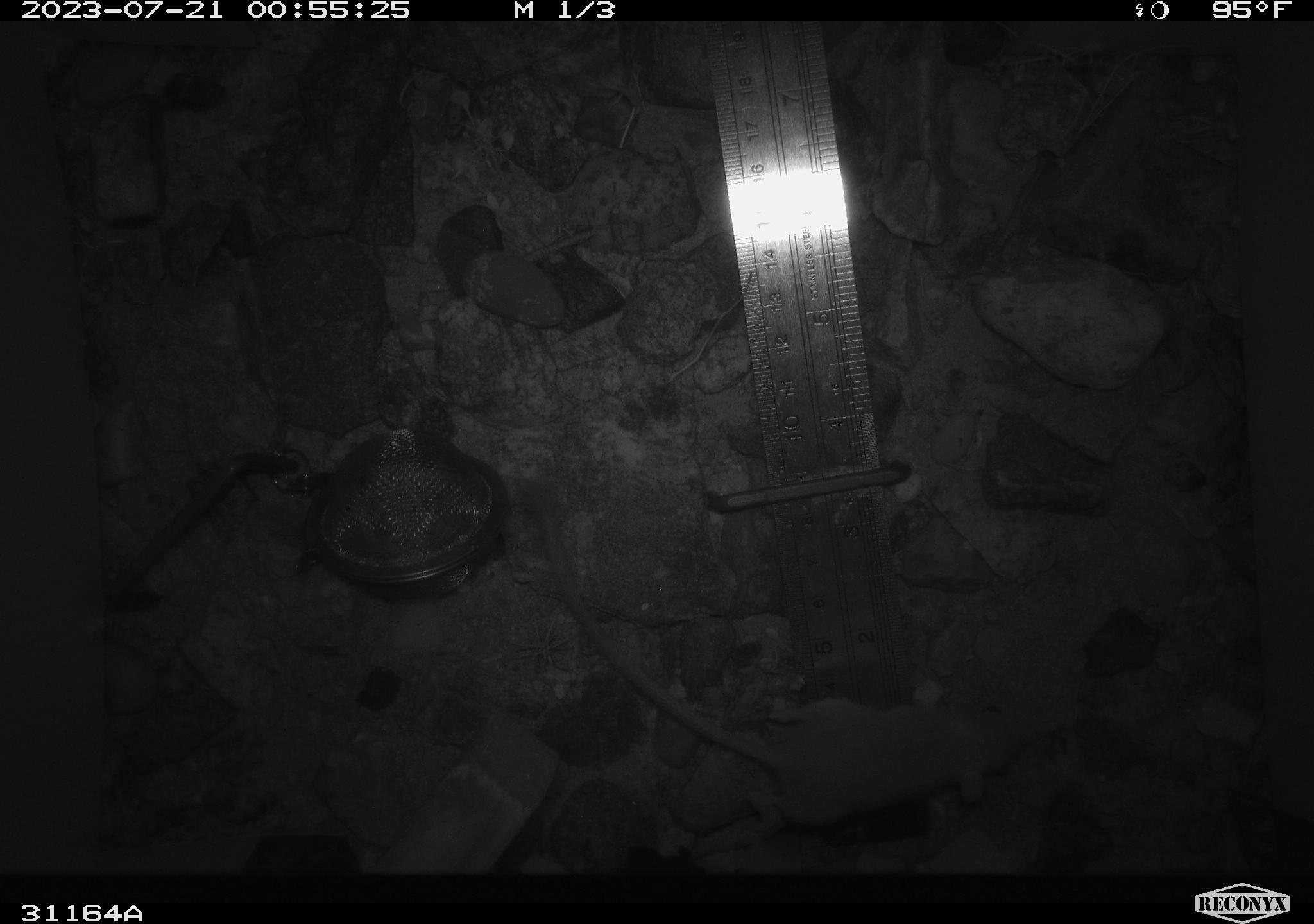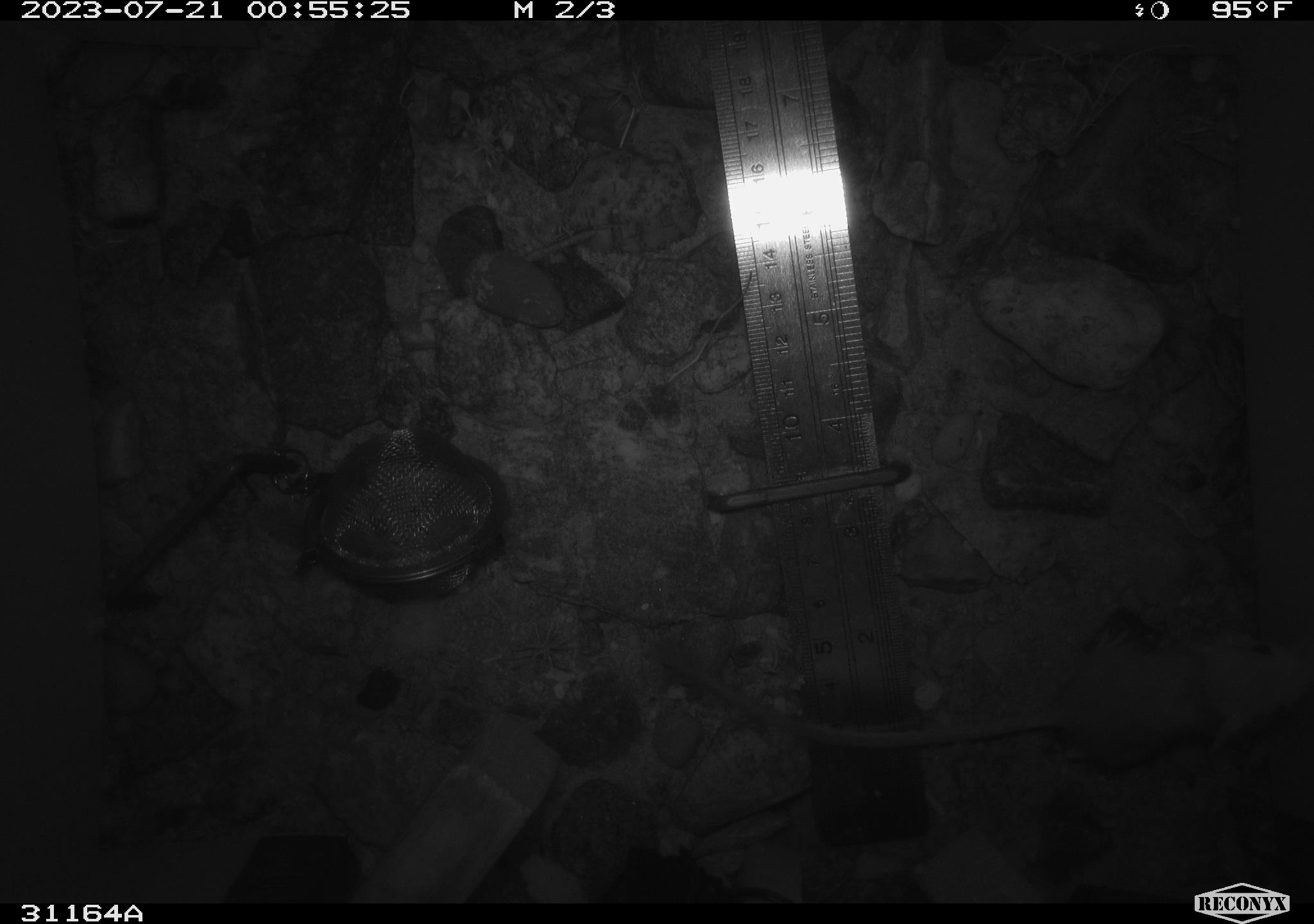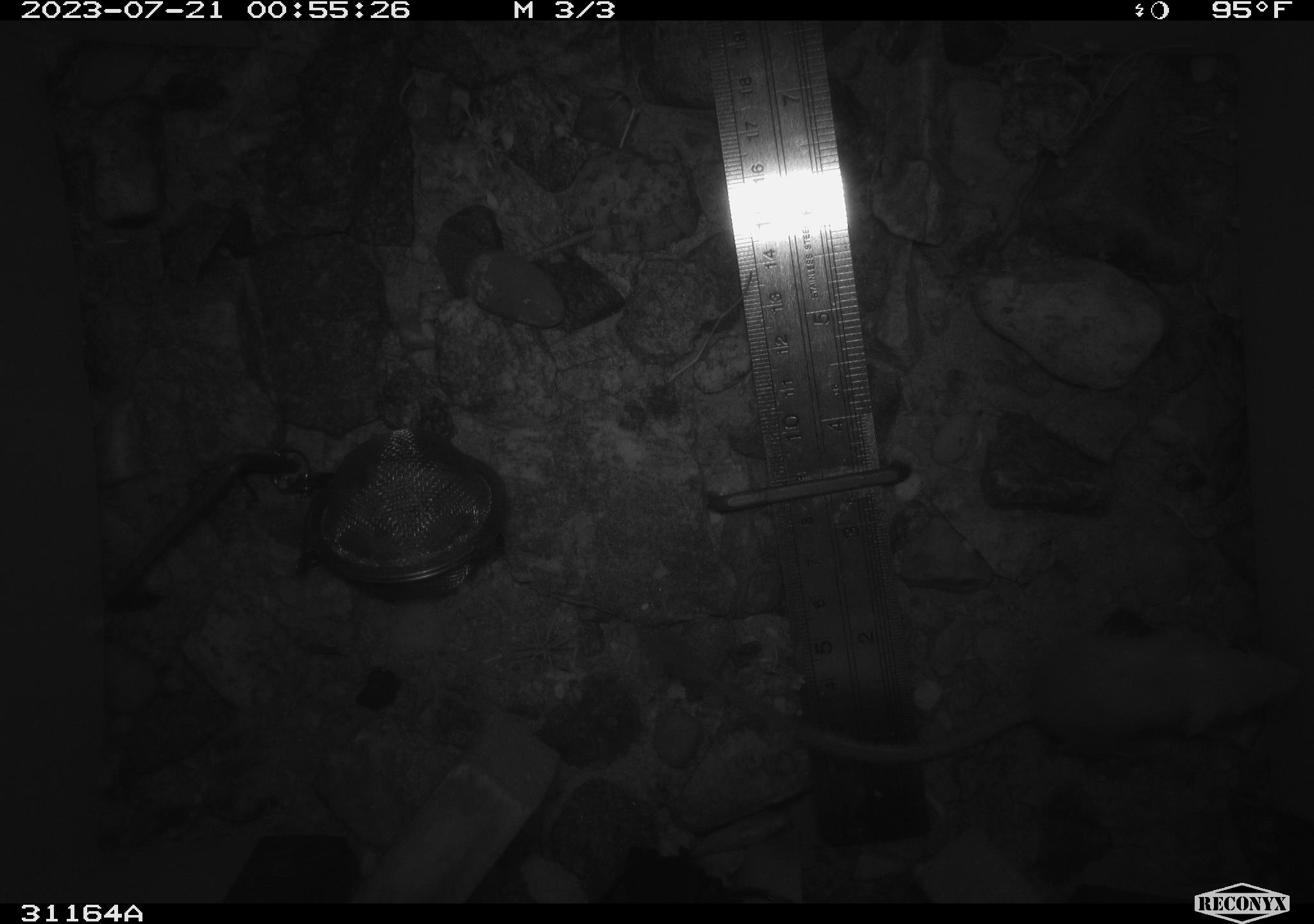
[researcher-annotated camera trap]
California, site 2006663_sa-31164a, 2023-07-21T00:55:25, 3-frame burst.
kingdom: Animalia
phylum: Chordata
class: Mammalia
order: Rodentia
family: Heteromyidae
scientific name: Heteromyidae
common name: kangaroo rats and pocket mice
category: heteromyidae family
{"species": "heteromyidae family (kangaroo rats and pocket mice) (Heteromyidae)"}